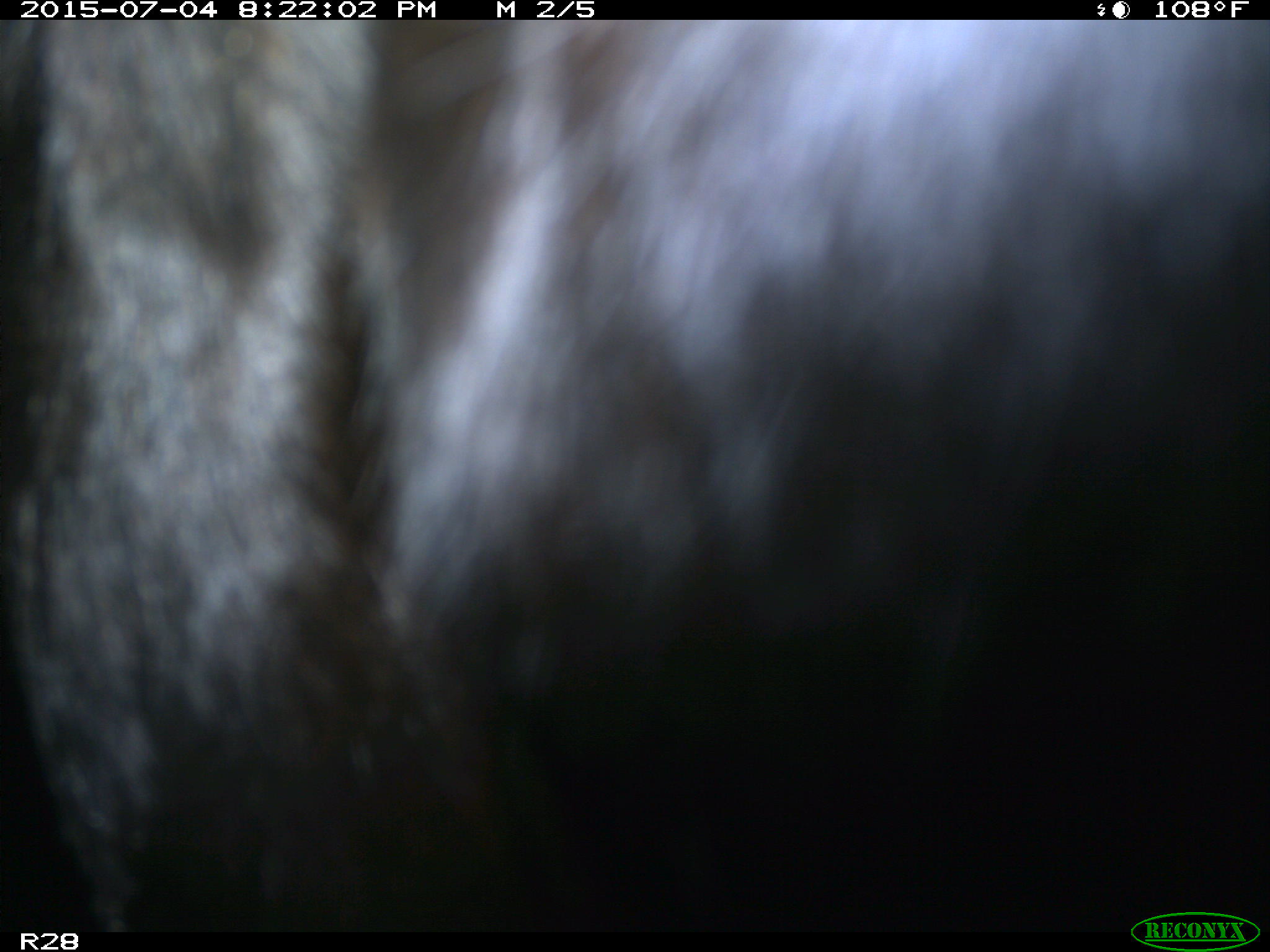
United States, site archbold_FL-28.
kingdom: Animalia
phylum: Chordata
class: Mammalia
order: Artiodactyla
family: Bovidae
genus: Bos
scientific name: Bos taurus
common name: domestic cow